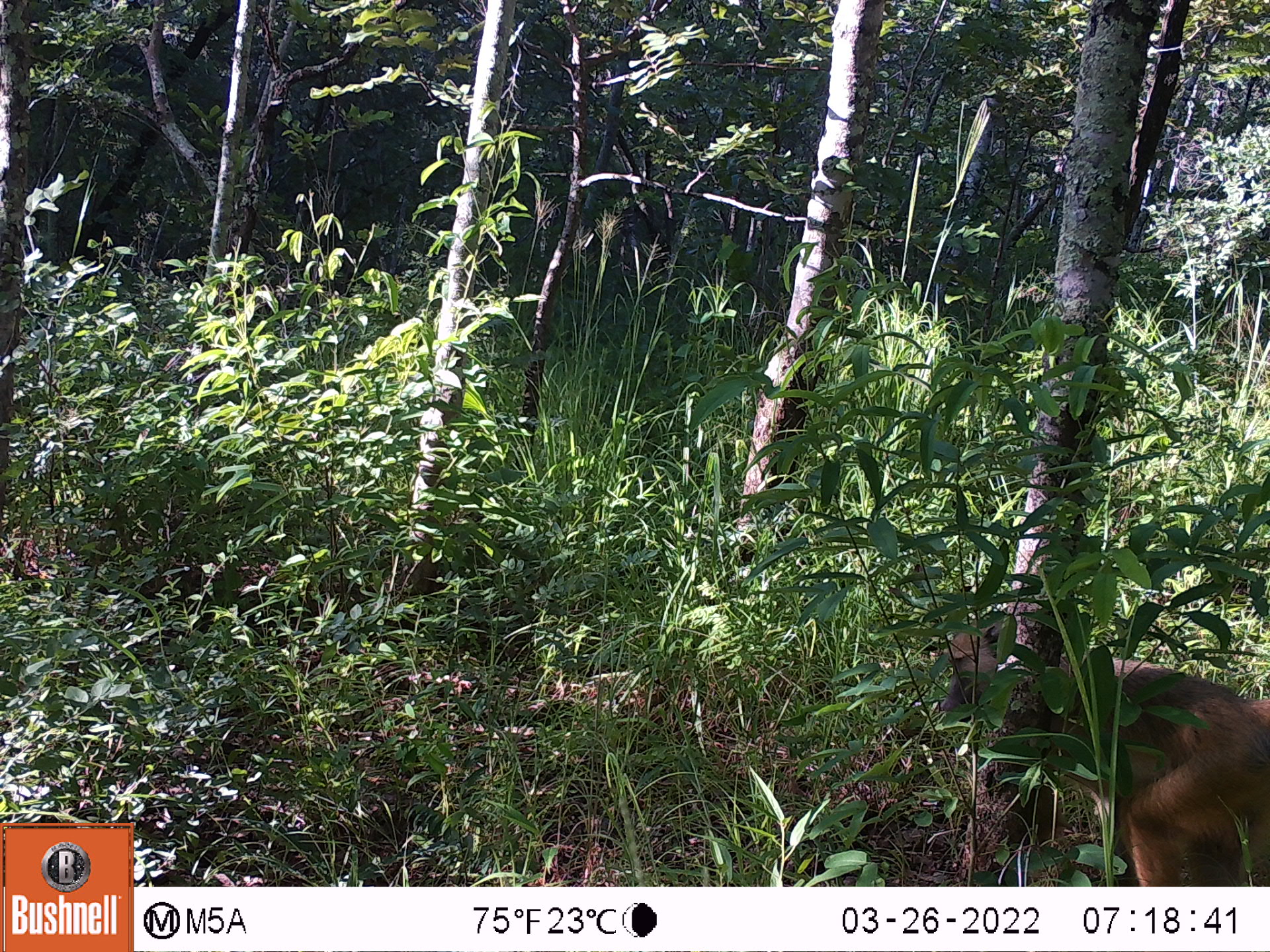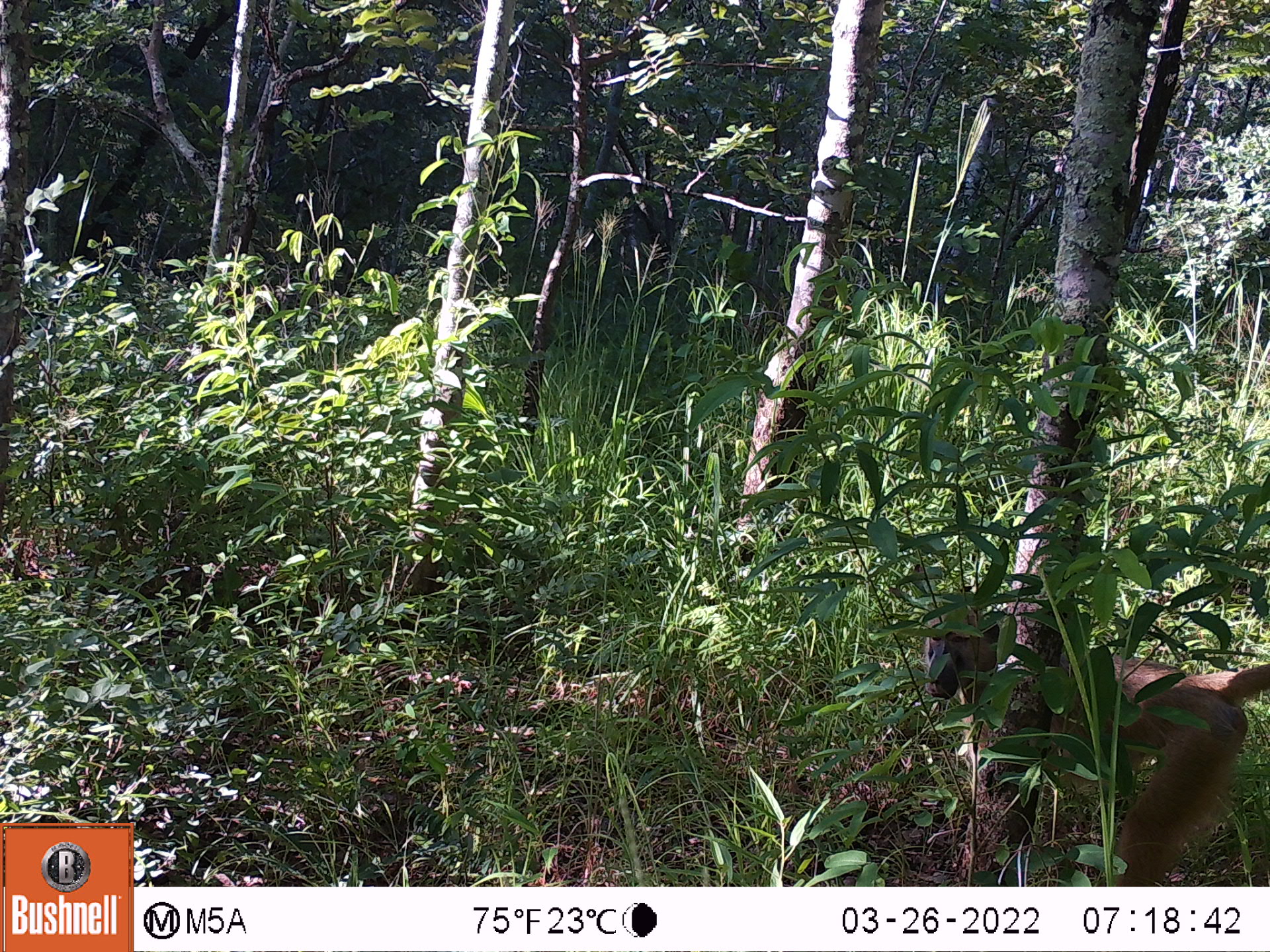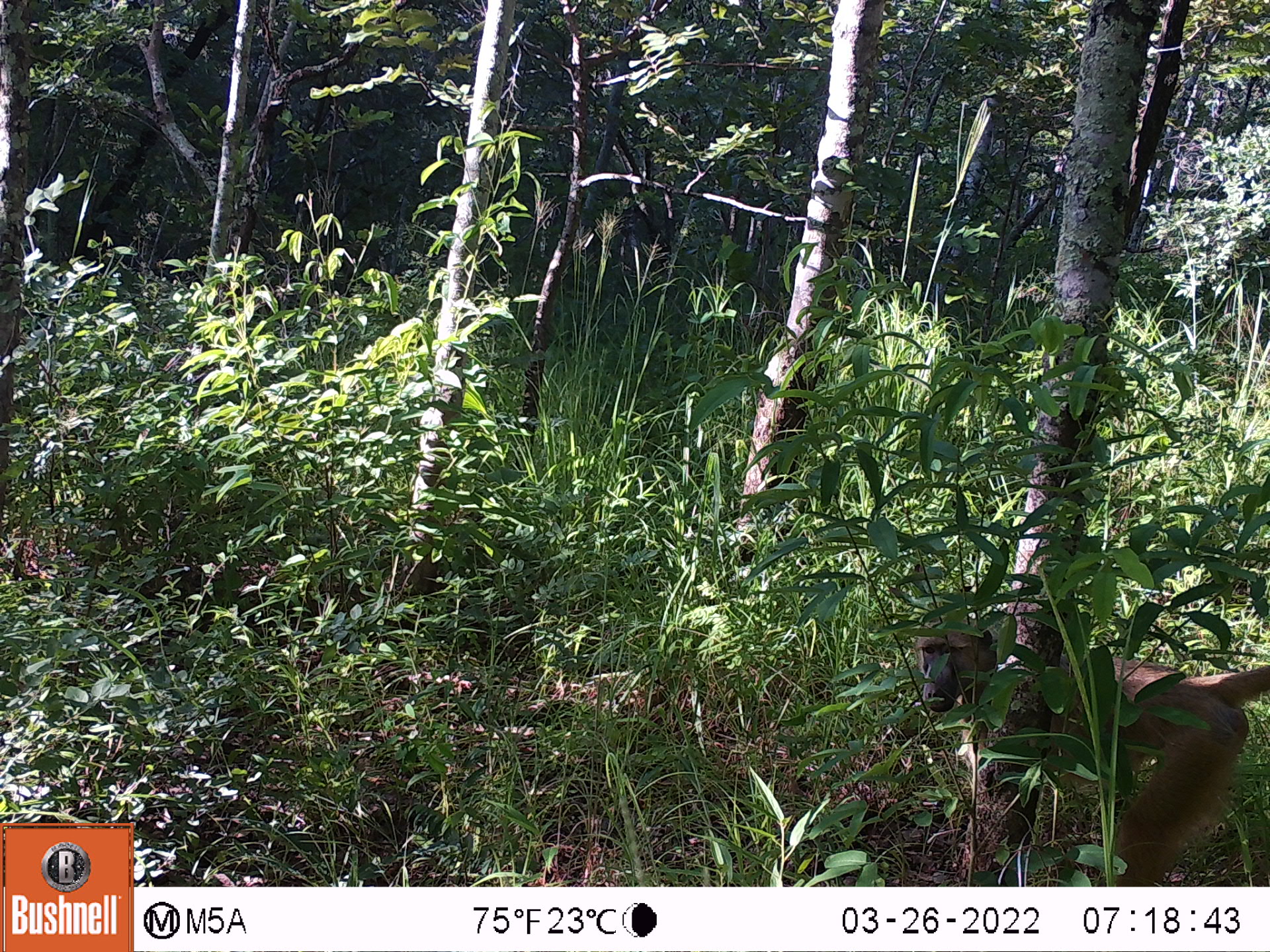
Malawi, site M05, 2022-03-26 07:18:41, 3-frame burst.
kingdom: Animalia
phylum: Chordata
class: Mammalia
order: Primates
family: Cercopithecidae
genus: Papio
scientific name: Papio cynocephalus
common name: yellow baboon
Yellow baboon (Papio cynocephalus), count 1.